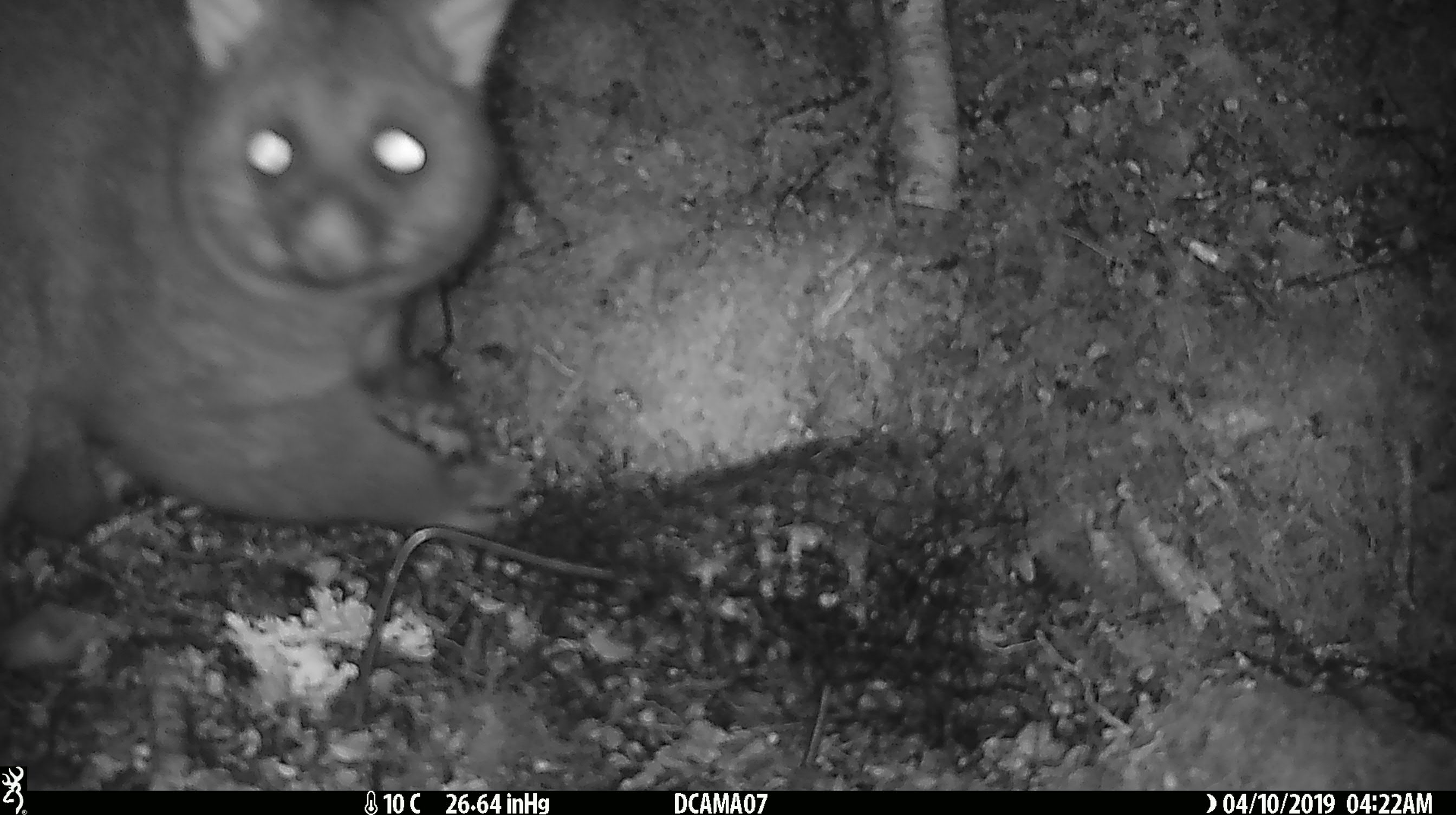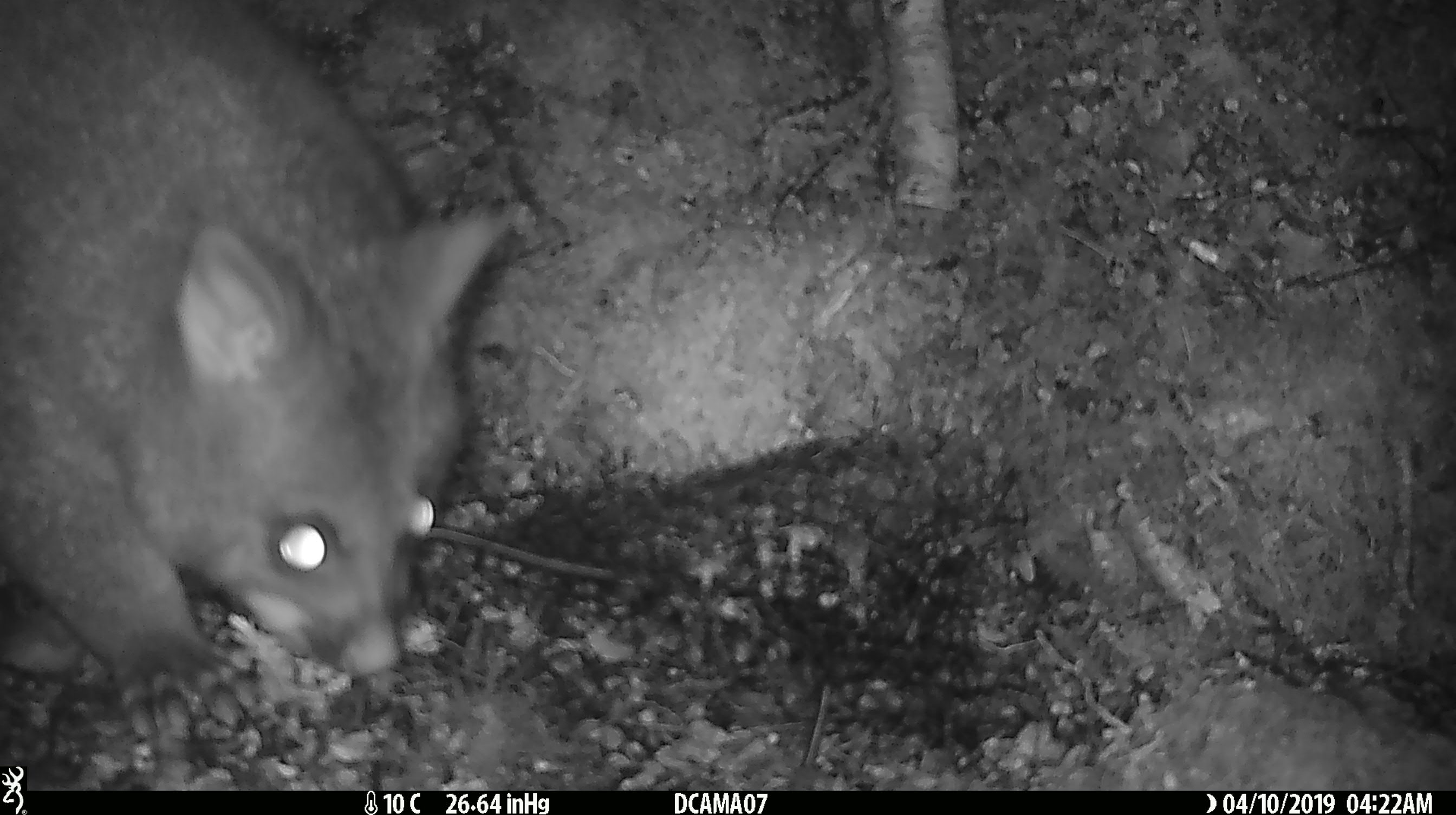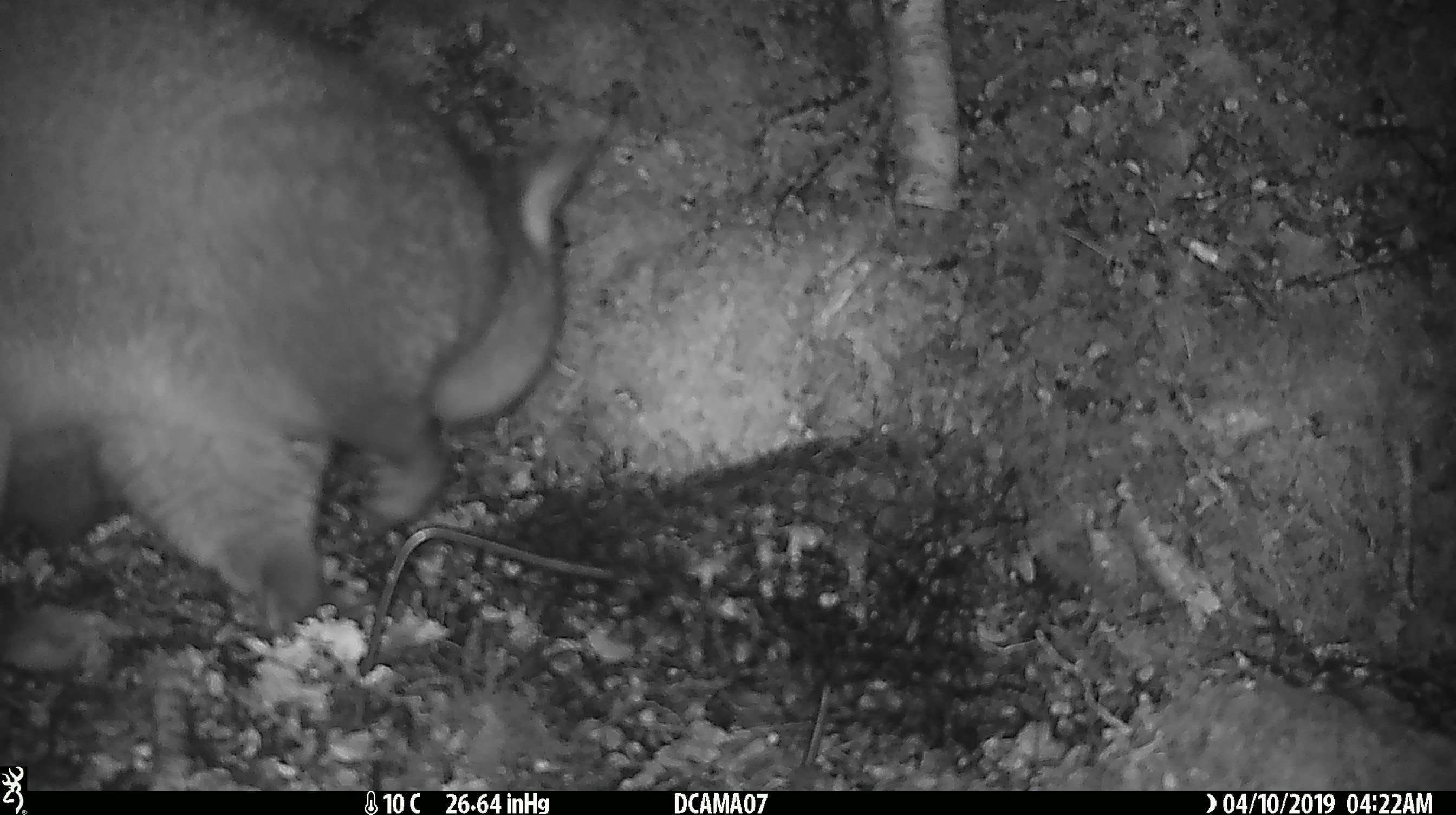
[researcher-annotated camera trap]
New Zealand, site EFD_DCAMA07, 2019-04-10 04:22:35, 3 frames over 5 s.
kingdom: Animalia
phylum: Chordata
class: Mammalia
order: Diprotodontia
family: Phalangeridae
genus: Trichosurus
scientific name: Trichosurus vulpecula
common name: common brushtail possum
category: possum